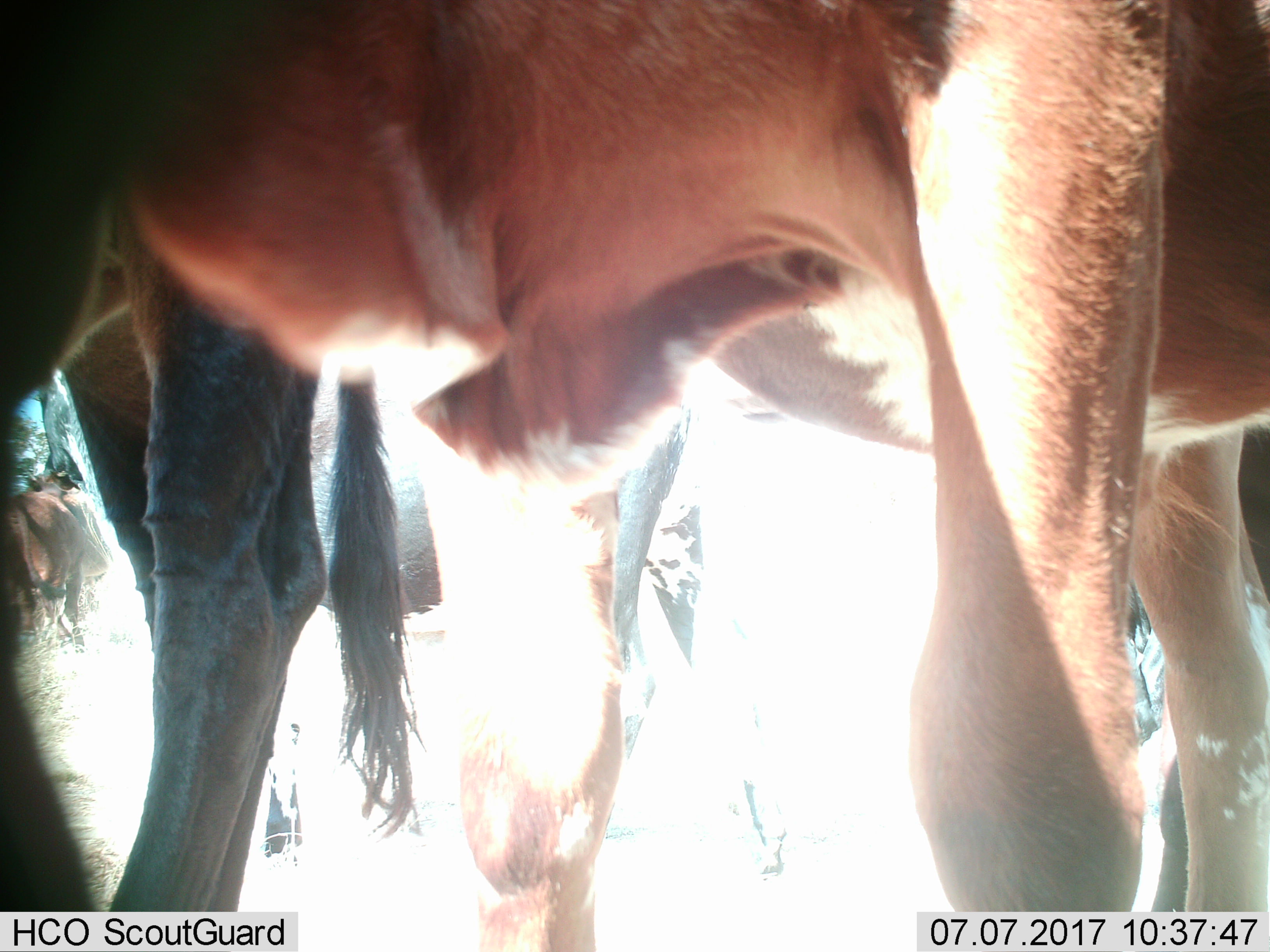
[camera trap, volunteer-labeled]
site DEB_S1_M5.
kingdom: Animalia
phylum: Chordata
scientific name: Vertebrata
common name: domestic animal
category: domesticanimal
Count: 5.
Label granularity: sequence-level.